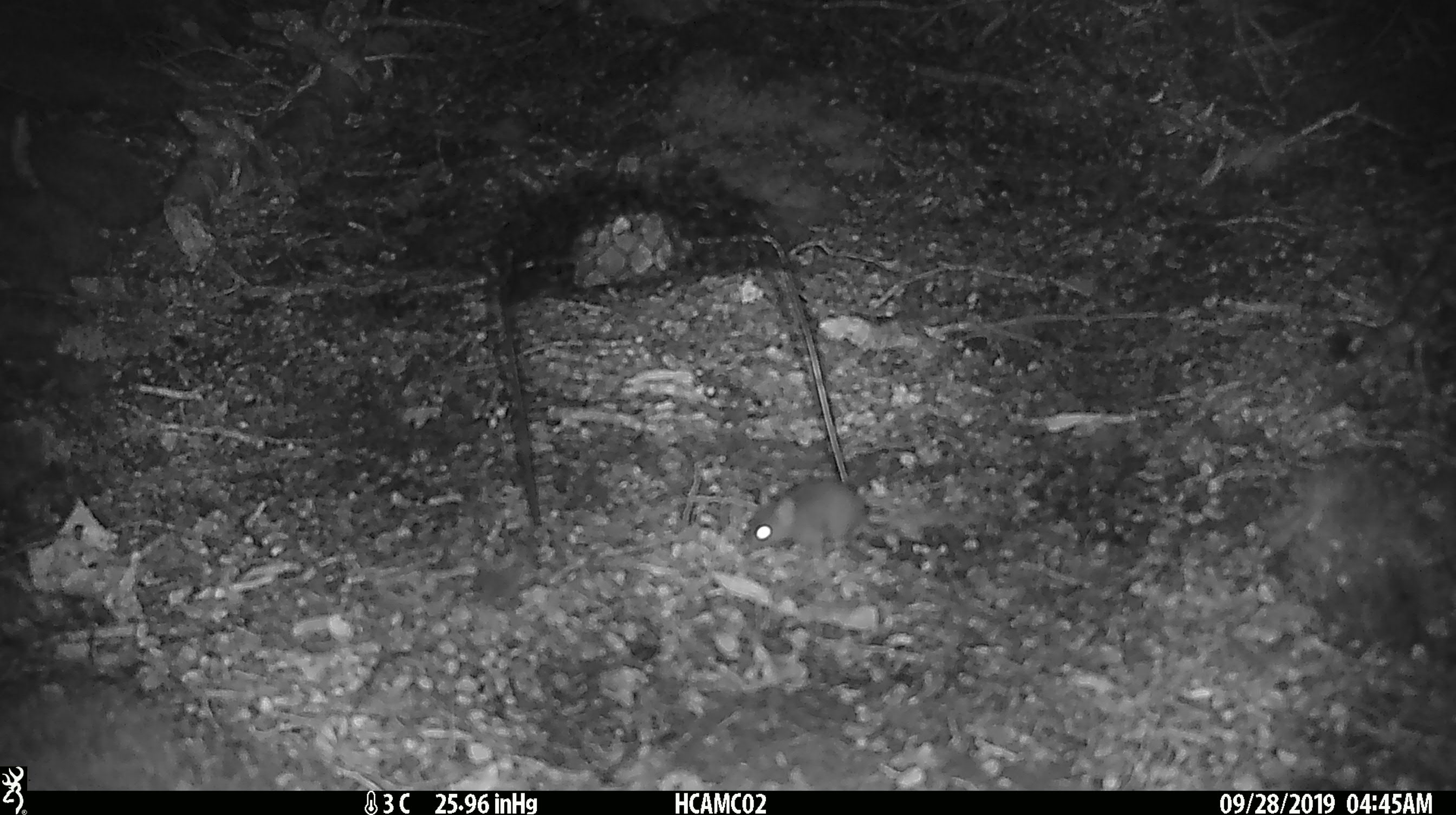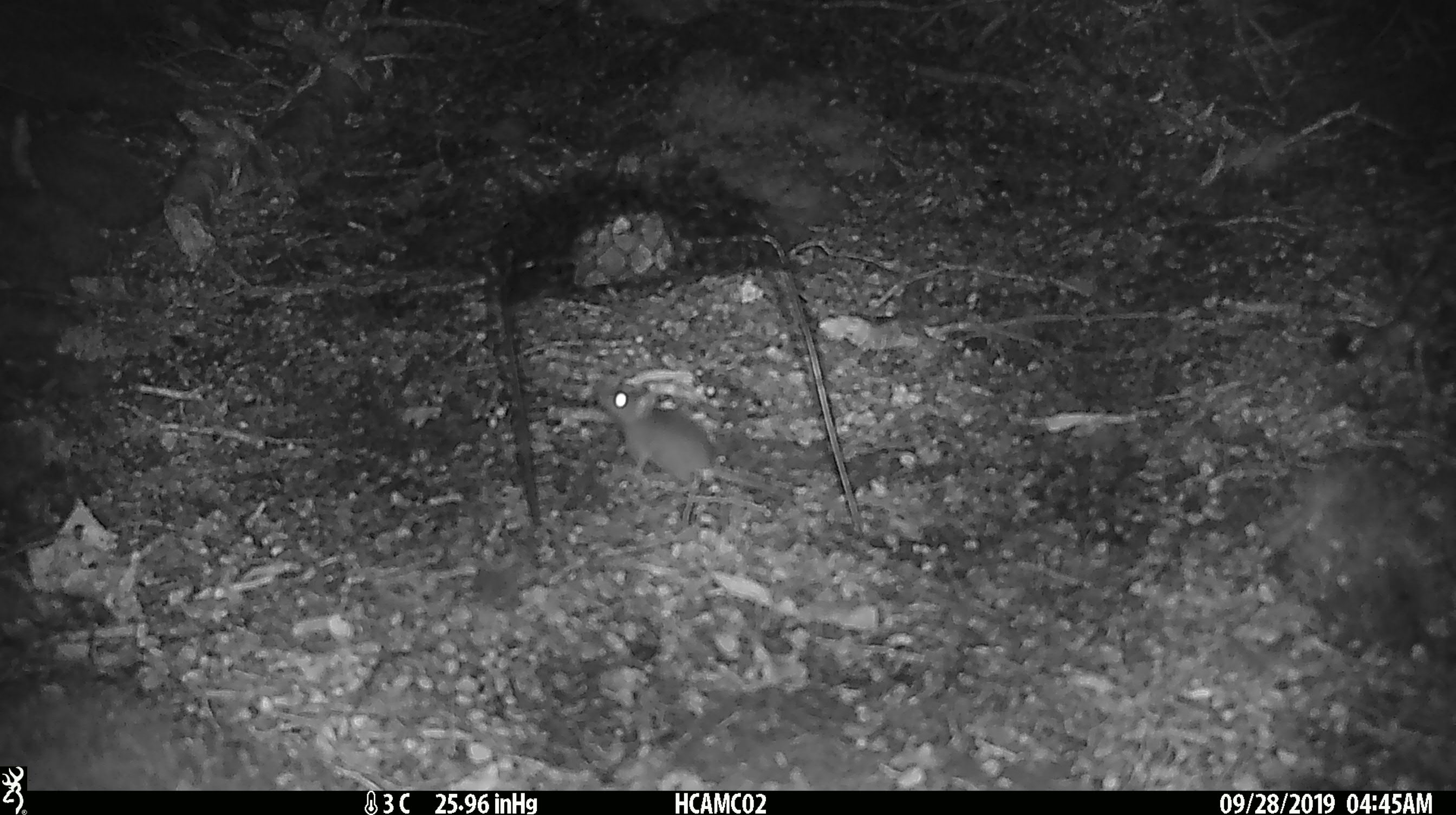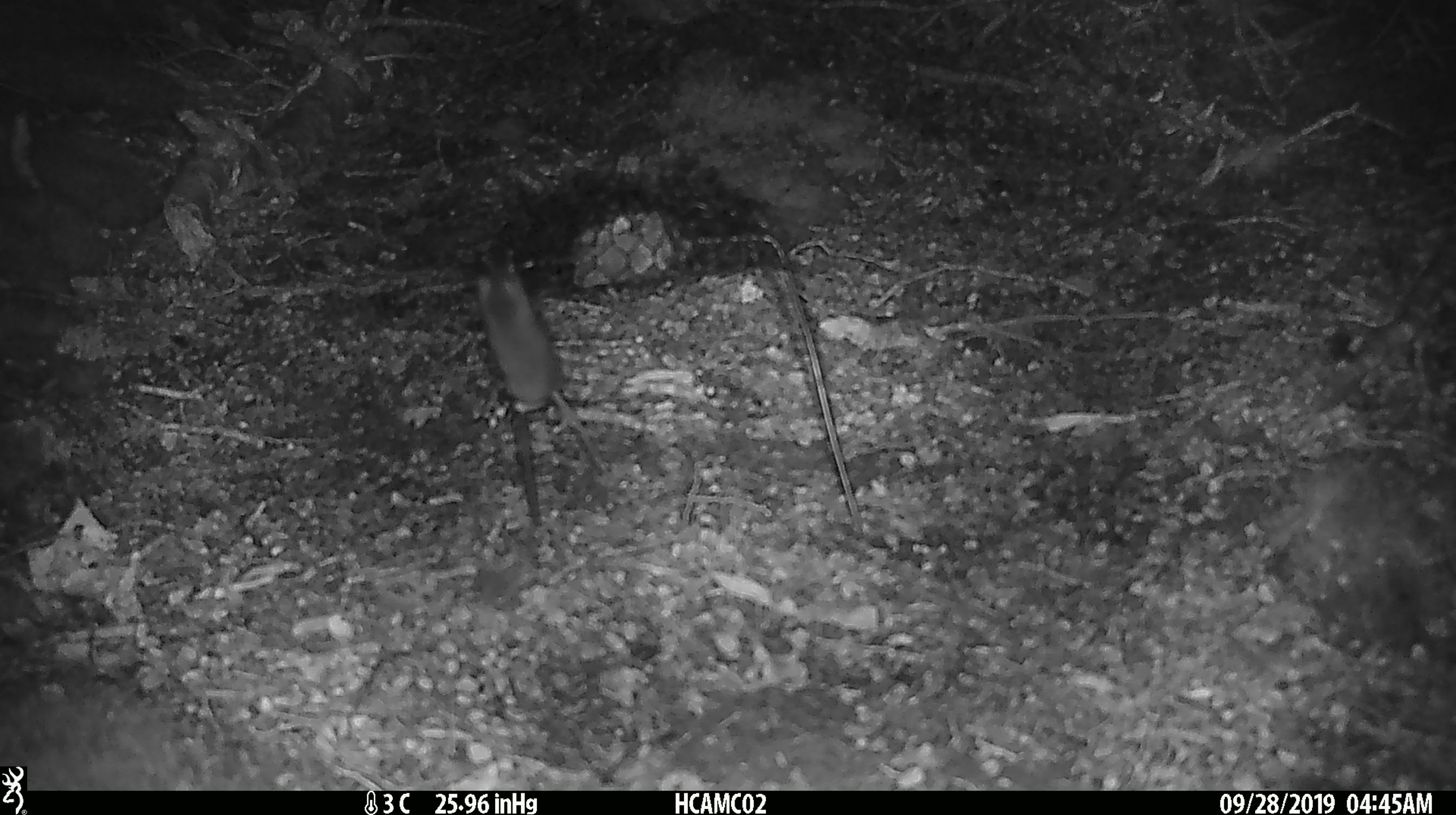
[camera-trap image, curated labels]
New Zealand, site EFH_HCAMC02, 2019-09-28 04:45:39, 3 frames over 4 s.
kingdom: Animalia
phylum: Chordata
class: Mammalia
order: Rodentia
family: Muridae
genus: Mus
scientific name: Mus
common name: mouse